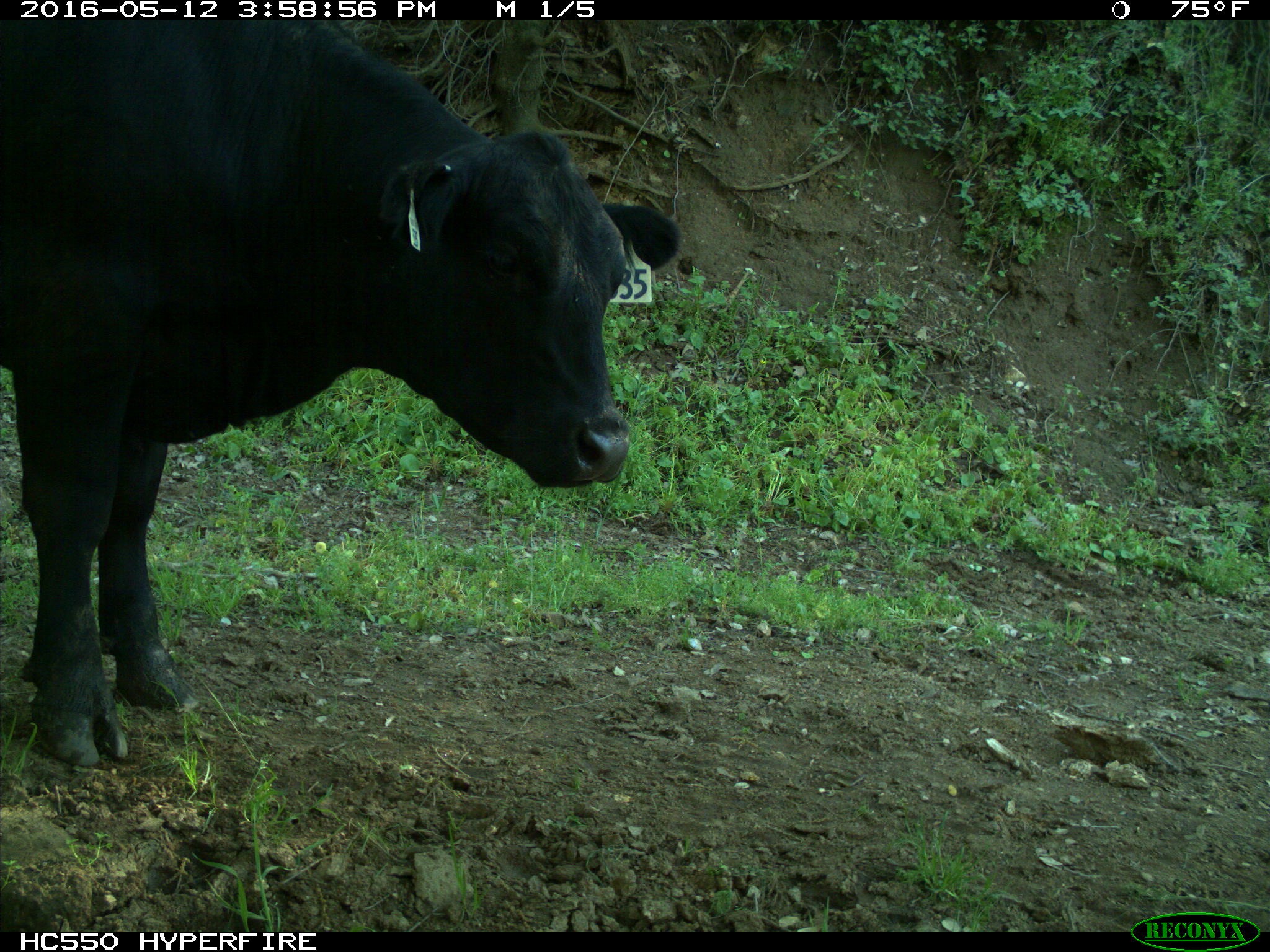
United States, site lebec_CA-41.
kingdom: Animalia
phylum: Chordata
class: Mammalia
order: Artiodactyla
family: Bovidae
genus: Bos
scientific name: Bos taurus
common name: domestic cow